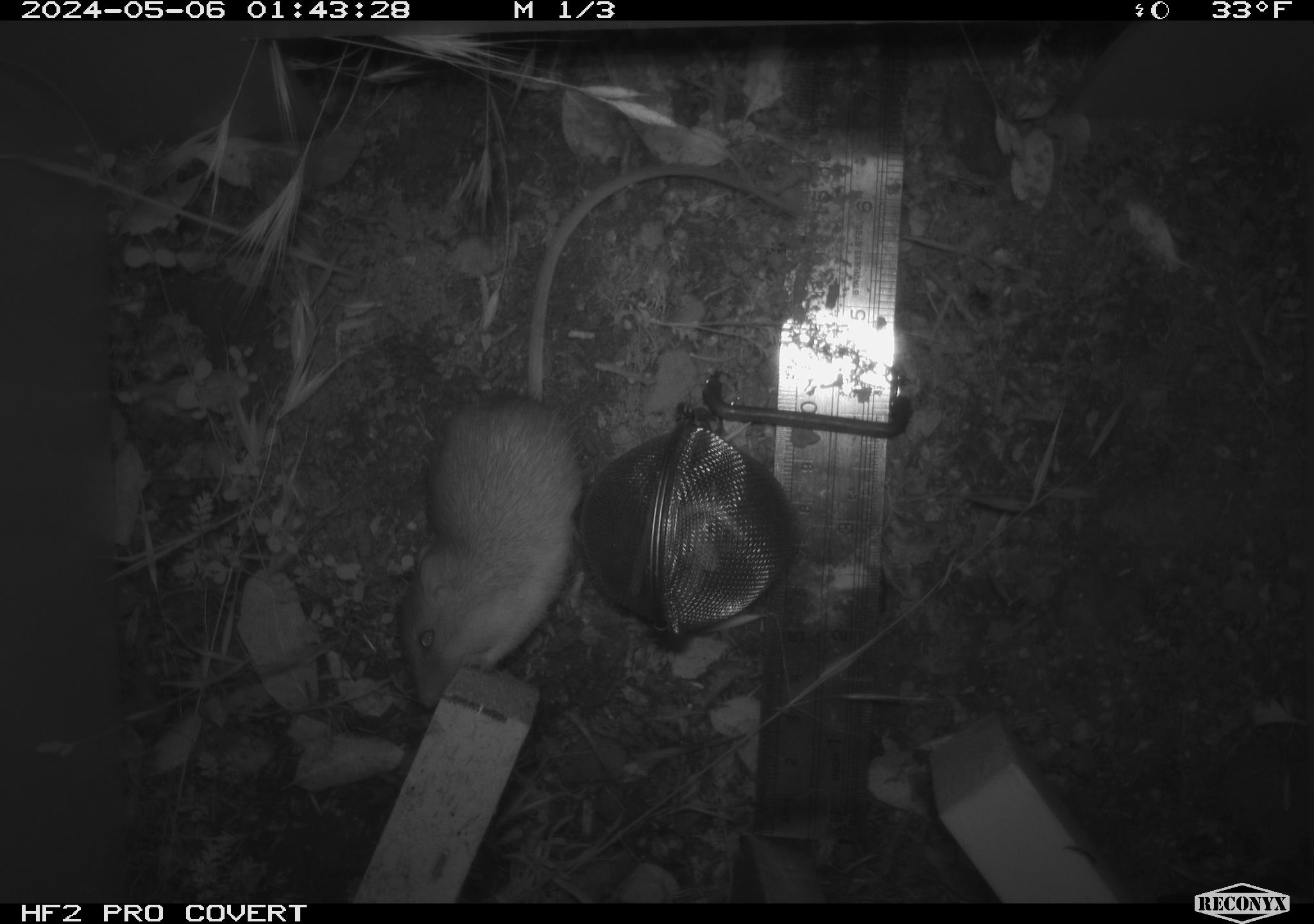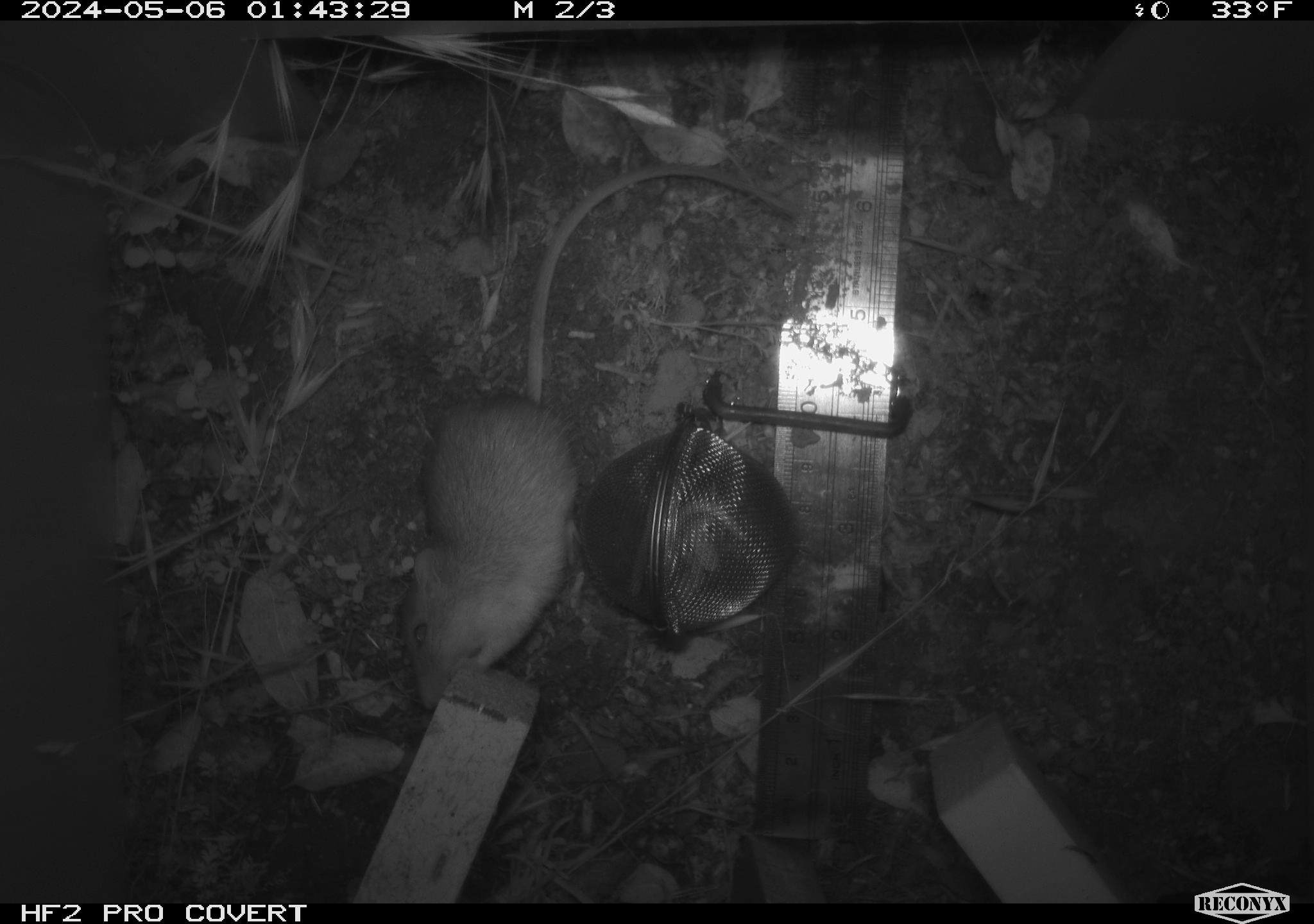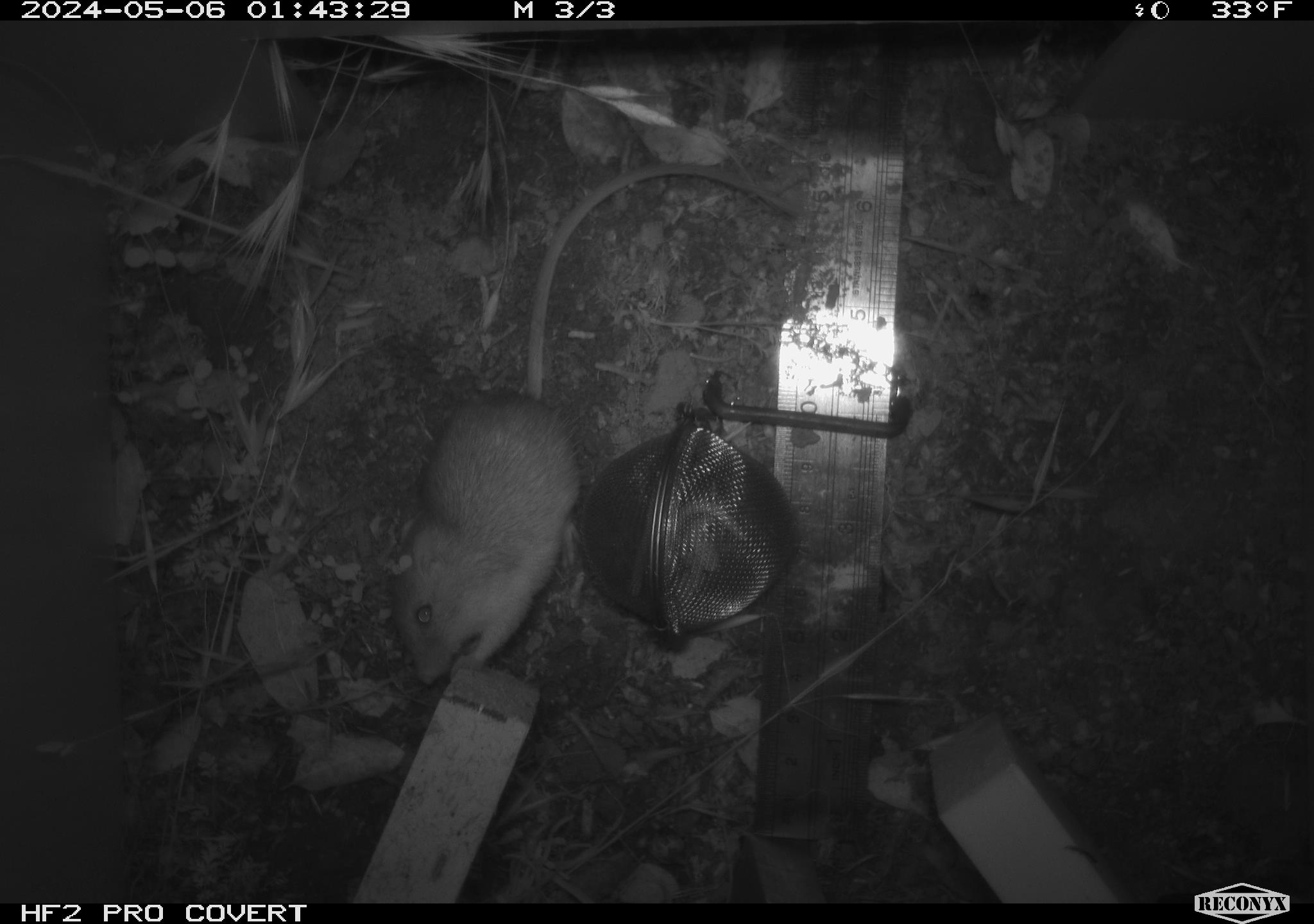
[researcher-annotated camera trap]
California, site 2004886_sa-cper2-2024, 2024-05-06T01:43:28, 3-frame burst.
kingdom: Animalia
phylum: Chordata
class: Mammalia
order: Rodentia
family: Heteromyidae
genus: Dipodomys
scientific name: Dipodomys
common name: kangaroo rats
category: dipodomys species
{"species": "dipodomys species (kangaroo rats) (Dipodomys)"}